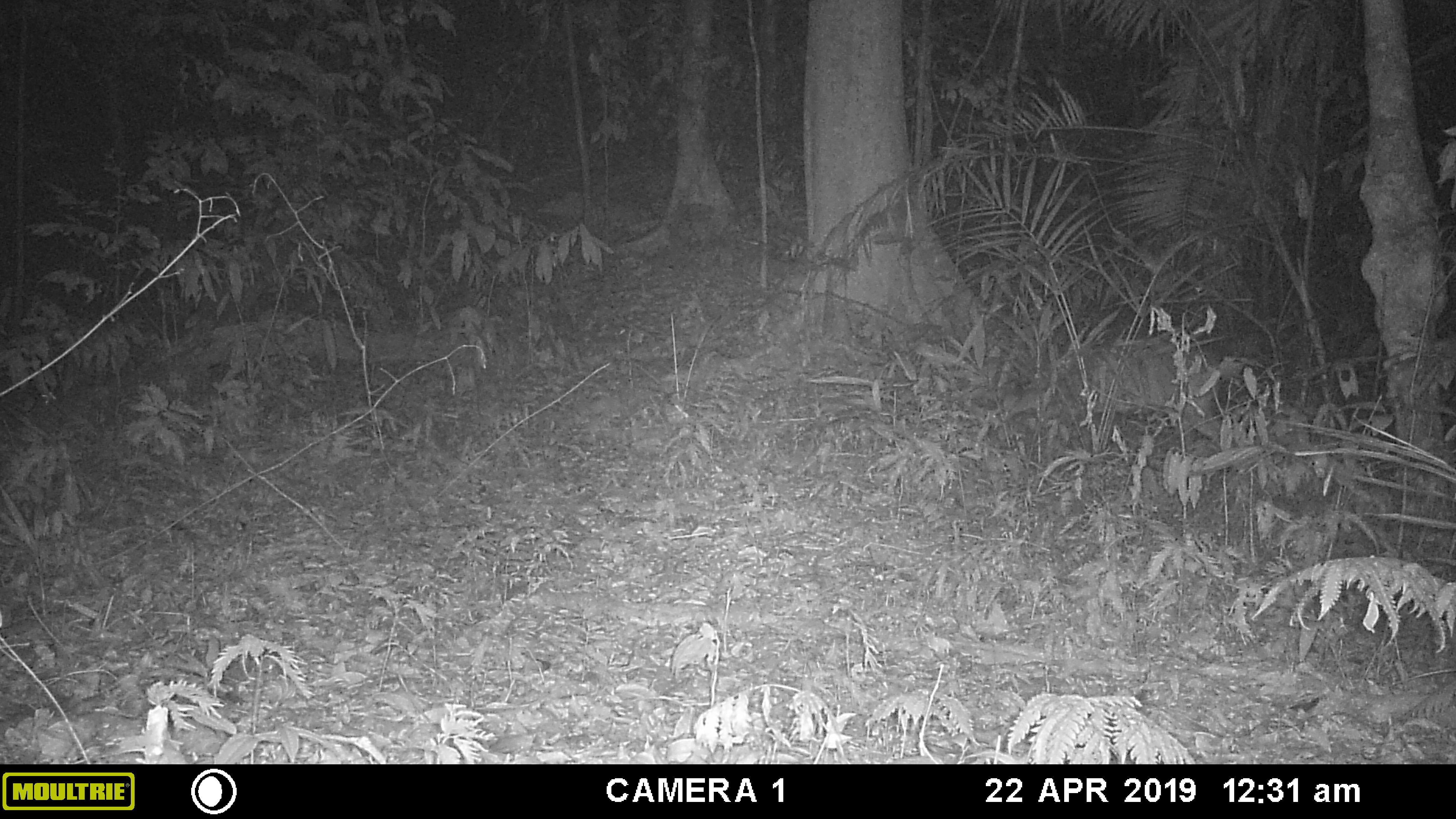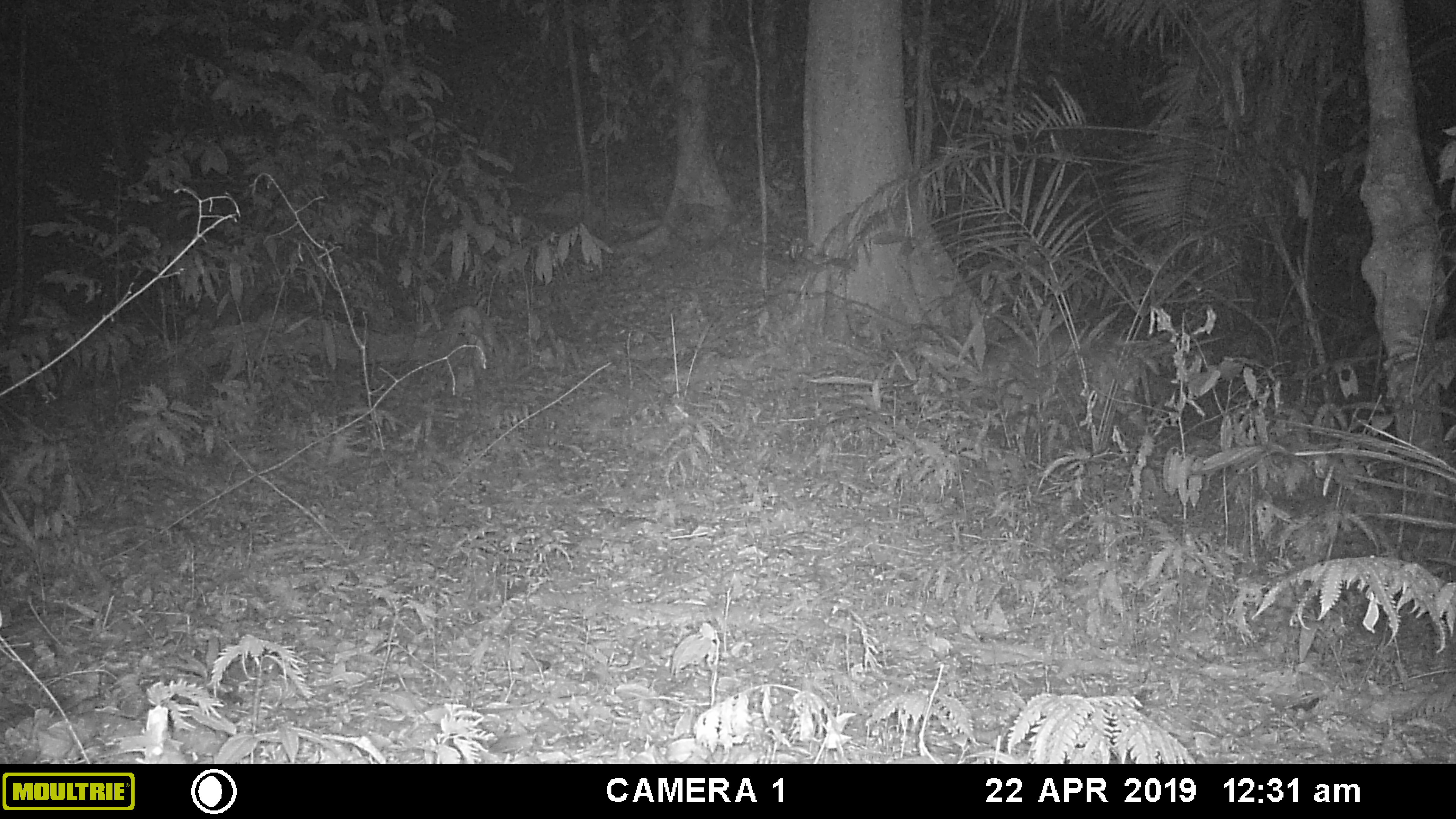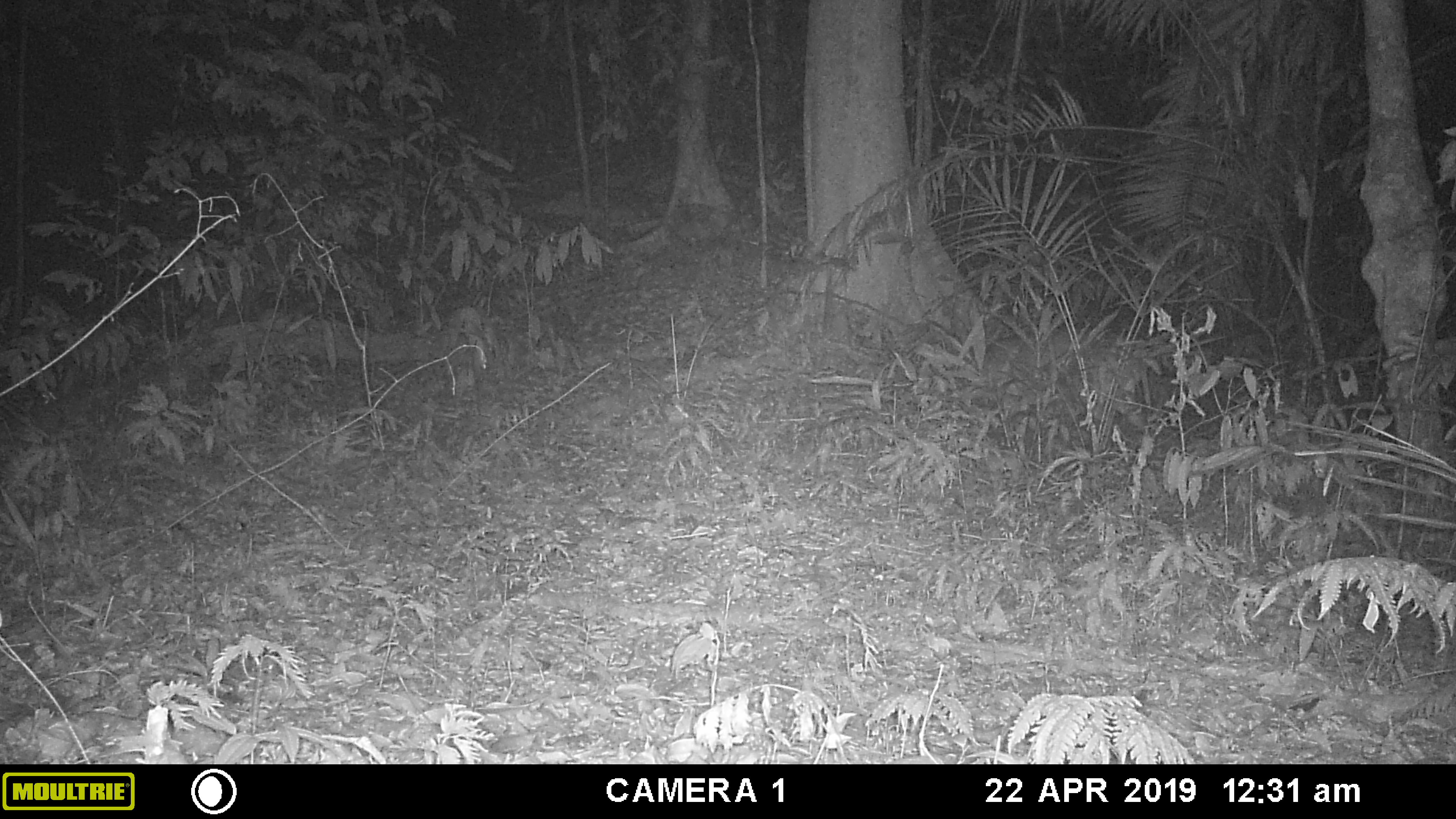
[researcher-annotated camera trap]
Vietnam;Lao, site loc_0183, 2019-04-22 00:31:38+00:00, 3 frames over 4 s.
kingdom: Animalia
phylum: Chordata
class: Mammalia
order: Artiodactyla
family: Cervidae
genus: Muntiacus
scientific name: Muntiacus vuquangensis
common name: large-antlered muntjac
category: large antlered muntjac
Large antlered muntjac (large-antlered muntjac) (Muntiacus vuquangensis). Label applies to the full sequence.